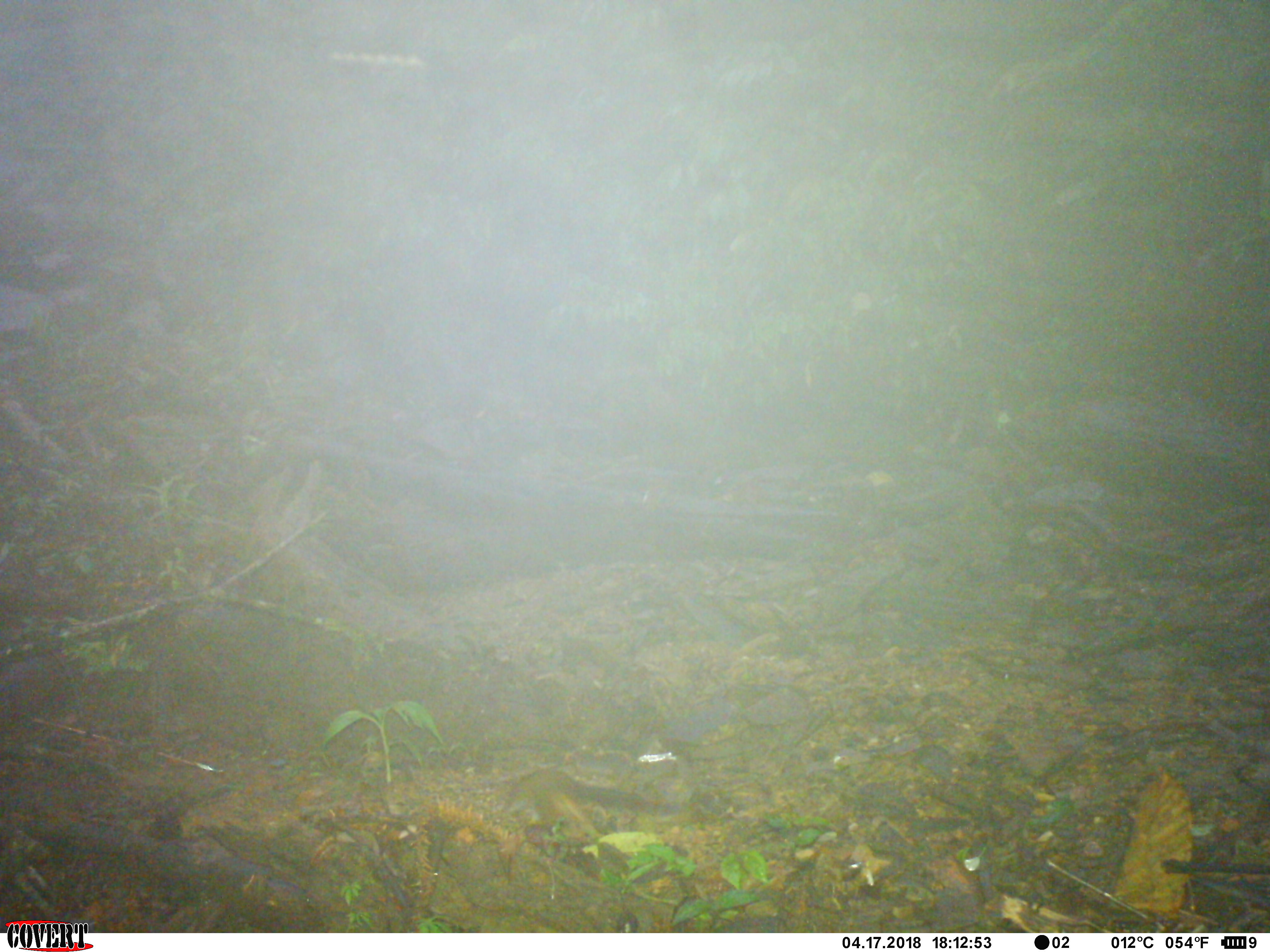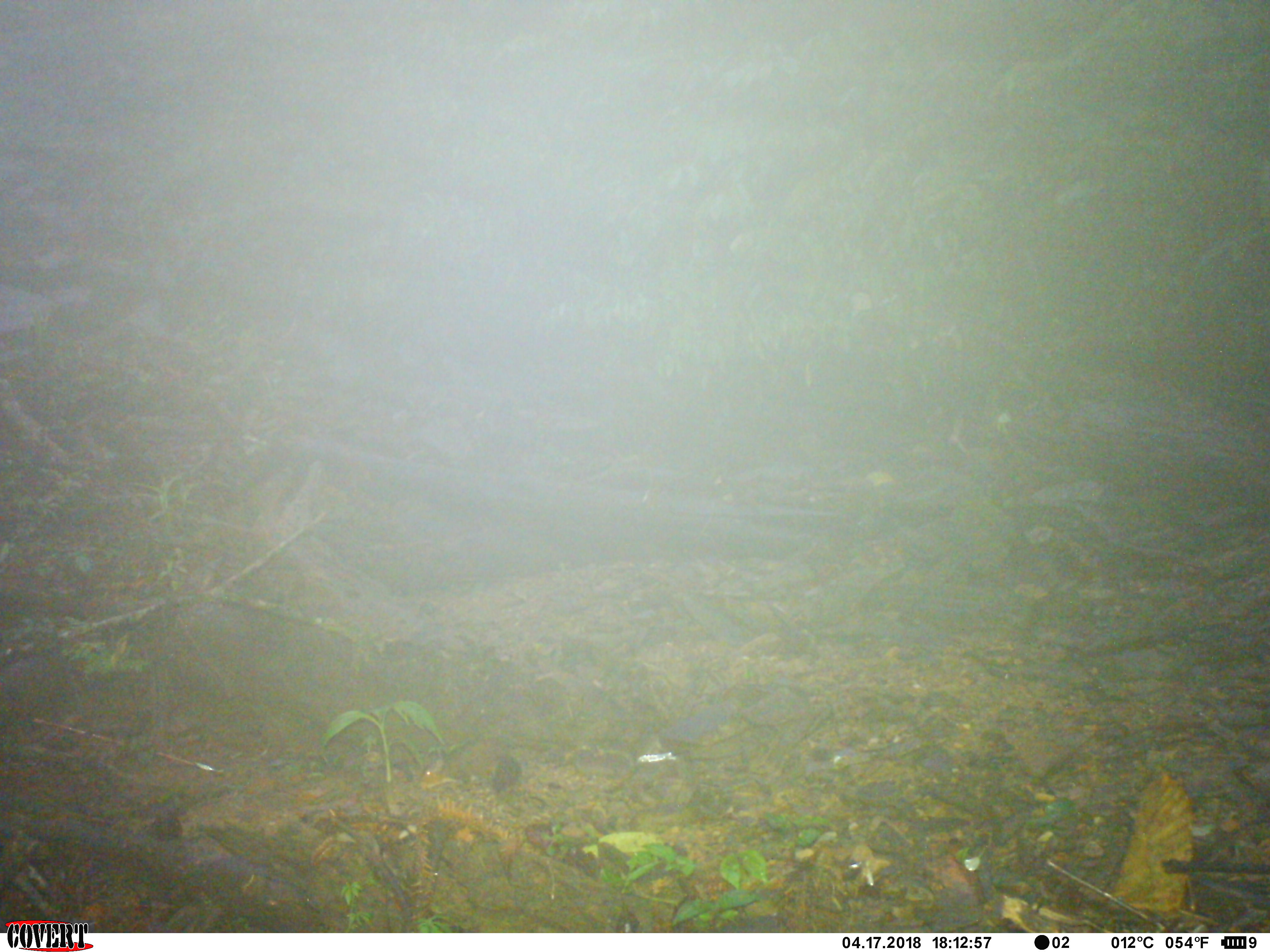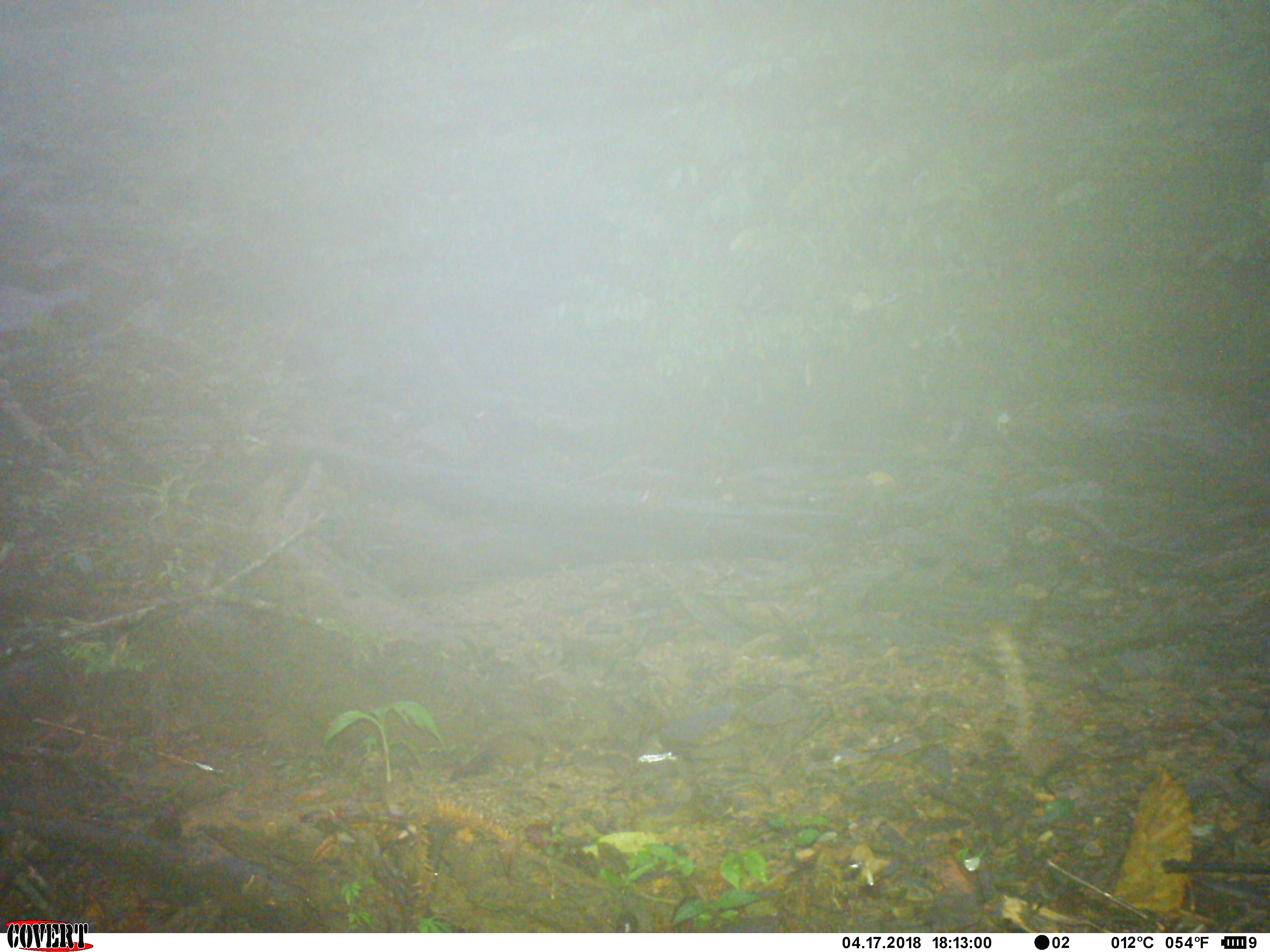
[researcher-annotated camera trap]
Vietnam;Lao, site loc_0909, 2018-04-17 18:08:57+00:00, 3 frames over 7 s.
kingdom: Animalia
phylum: Chordata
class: Mammalia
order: Rodentia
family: Sciuridae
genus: Dremomys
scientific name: Dremomys rufigenis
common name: red-cheeked squirrel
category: red cheeked squirrel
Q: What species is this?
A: Red cheeked squirrel (red-cheeked squirrel) (Dremomys rufigenis).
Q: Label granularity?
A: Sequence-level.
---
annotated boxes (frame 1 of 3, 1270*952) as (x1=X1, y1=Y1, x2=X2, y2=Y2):
red cheeked squirrel: (x1=501, y1=766, x2=643, y2=815)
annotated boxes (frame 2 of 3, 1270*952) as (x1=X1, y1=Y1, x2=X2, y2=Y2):
red cheeked squirrel: (x1=415, y1=738, x2=522, y2=793)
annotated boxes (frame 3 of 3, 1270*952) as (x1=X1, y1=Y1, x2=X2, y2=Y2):
red cheeked squirrel: (x1=446, y1=729, x2=551, y2=787)